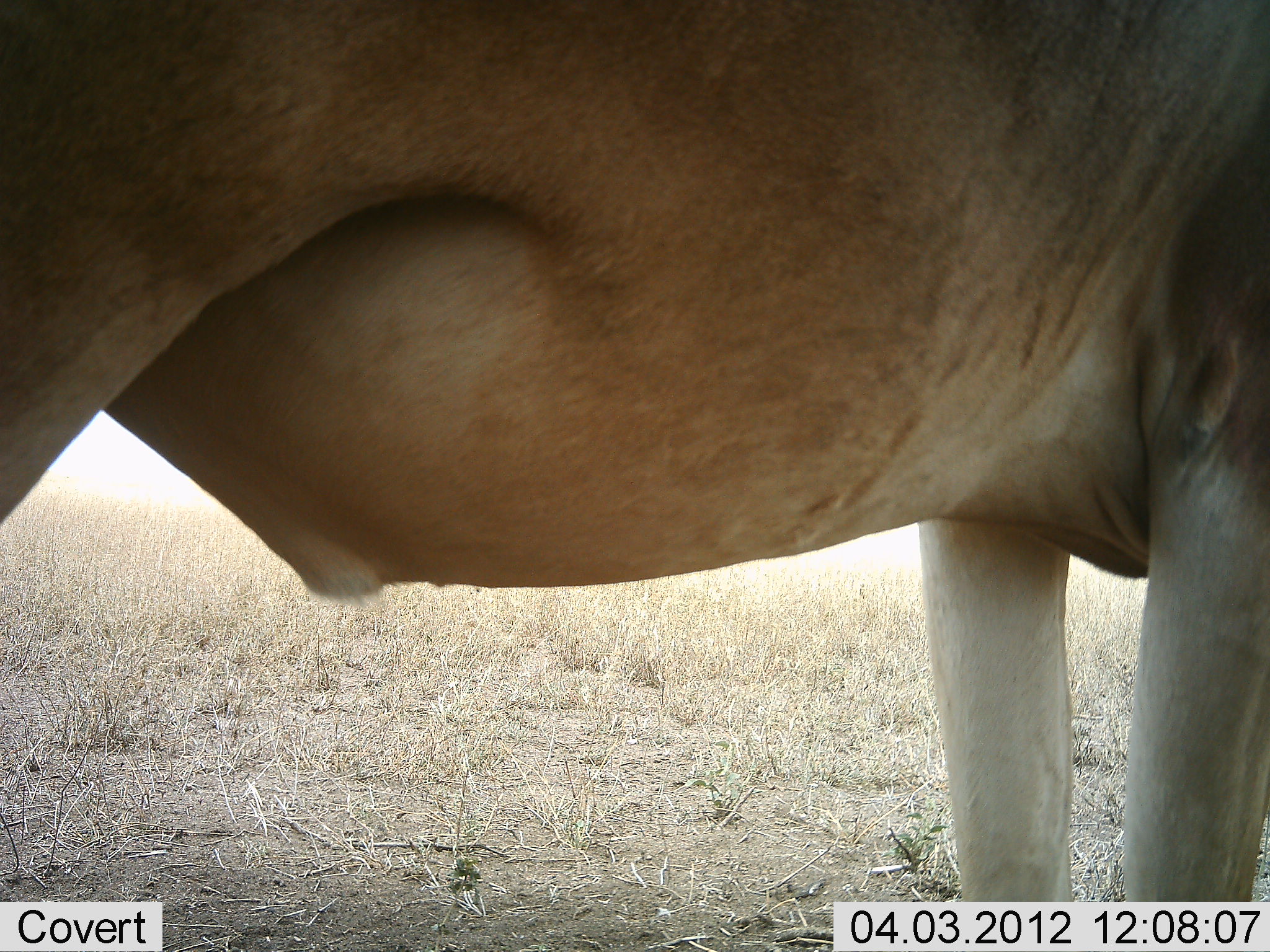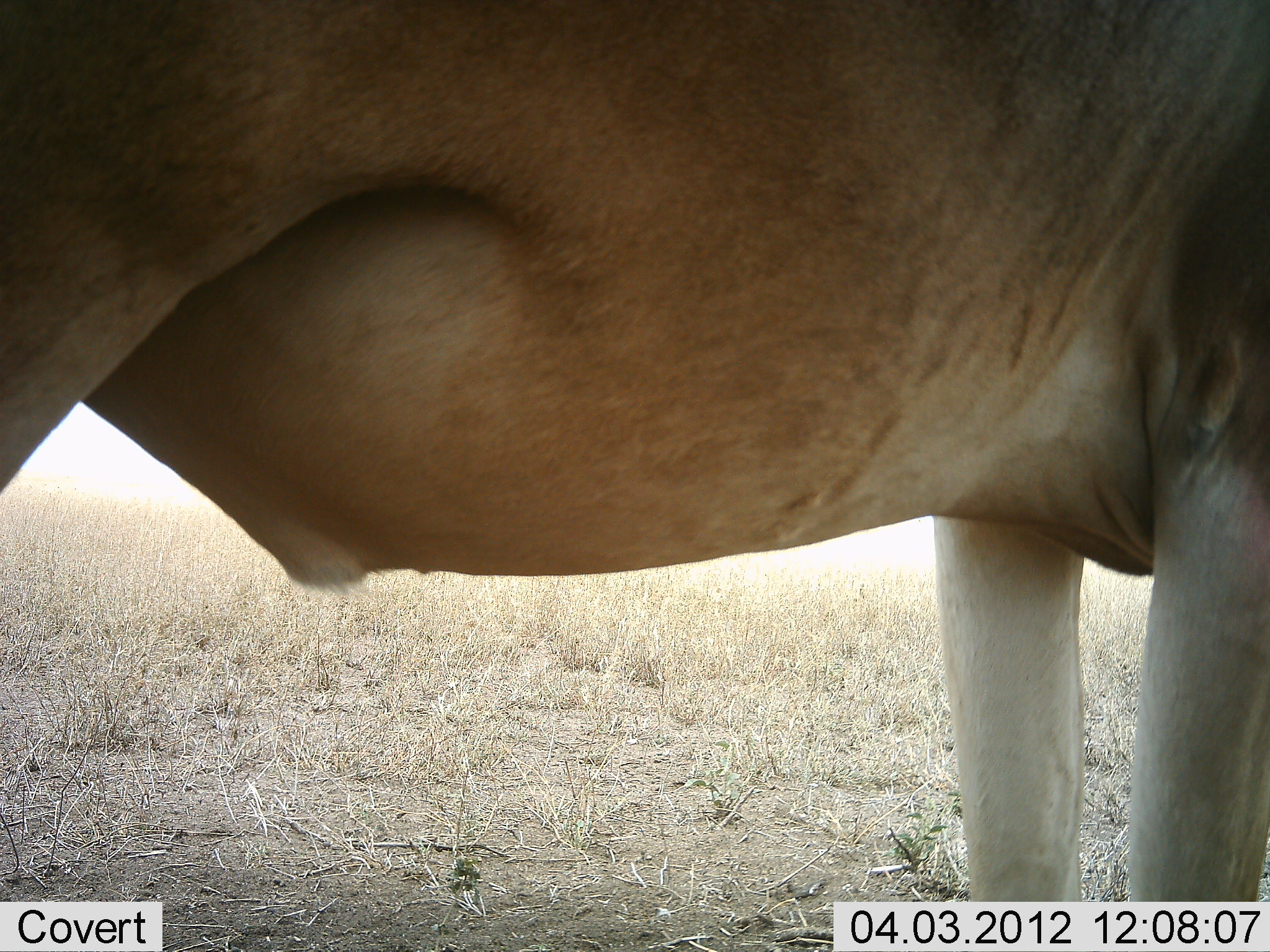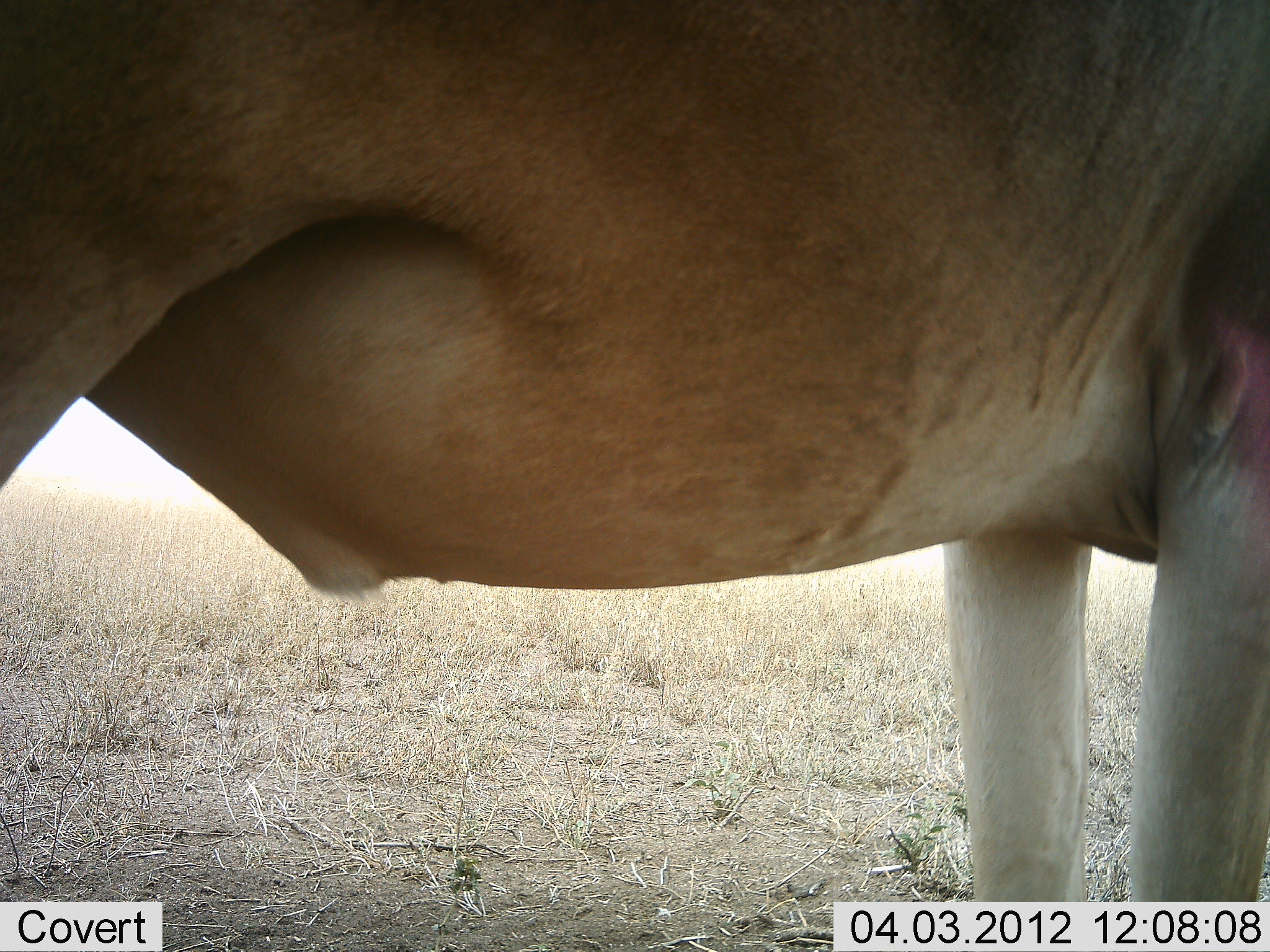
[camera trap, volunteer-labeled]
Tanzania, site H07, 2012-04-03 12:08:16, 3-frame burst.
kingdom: Animalia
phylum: Chordata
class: Mammalia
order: Artiodactyla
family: Bovidae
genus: Alcelaphus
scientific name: Alcelaphus buselaphus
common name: hartebeest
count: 1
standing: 100%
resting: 0%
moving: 0%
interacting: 0%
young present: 0%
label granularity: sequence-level